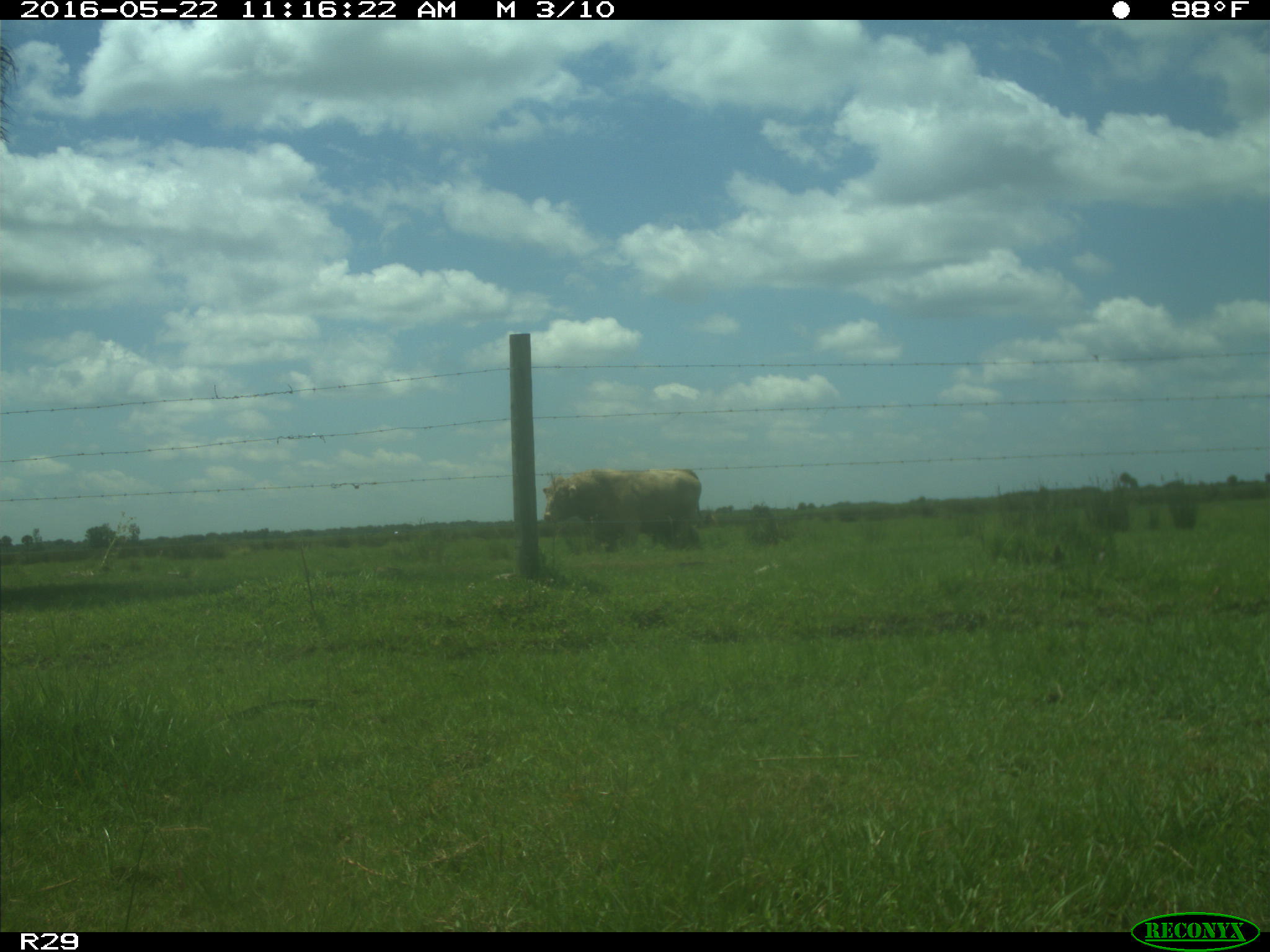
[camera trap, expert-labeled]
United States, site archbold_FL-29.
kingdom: Animalia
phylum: Chordata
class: Mammalia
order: Artiodactyla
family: Bovidae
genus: Bos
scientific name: Bos taurus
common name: domestic cow